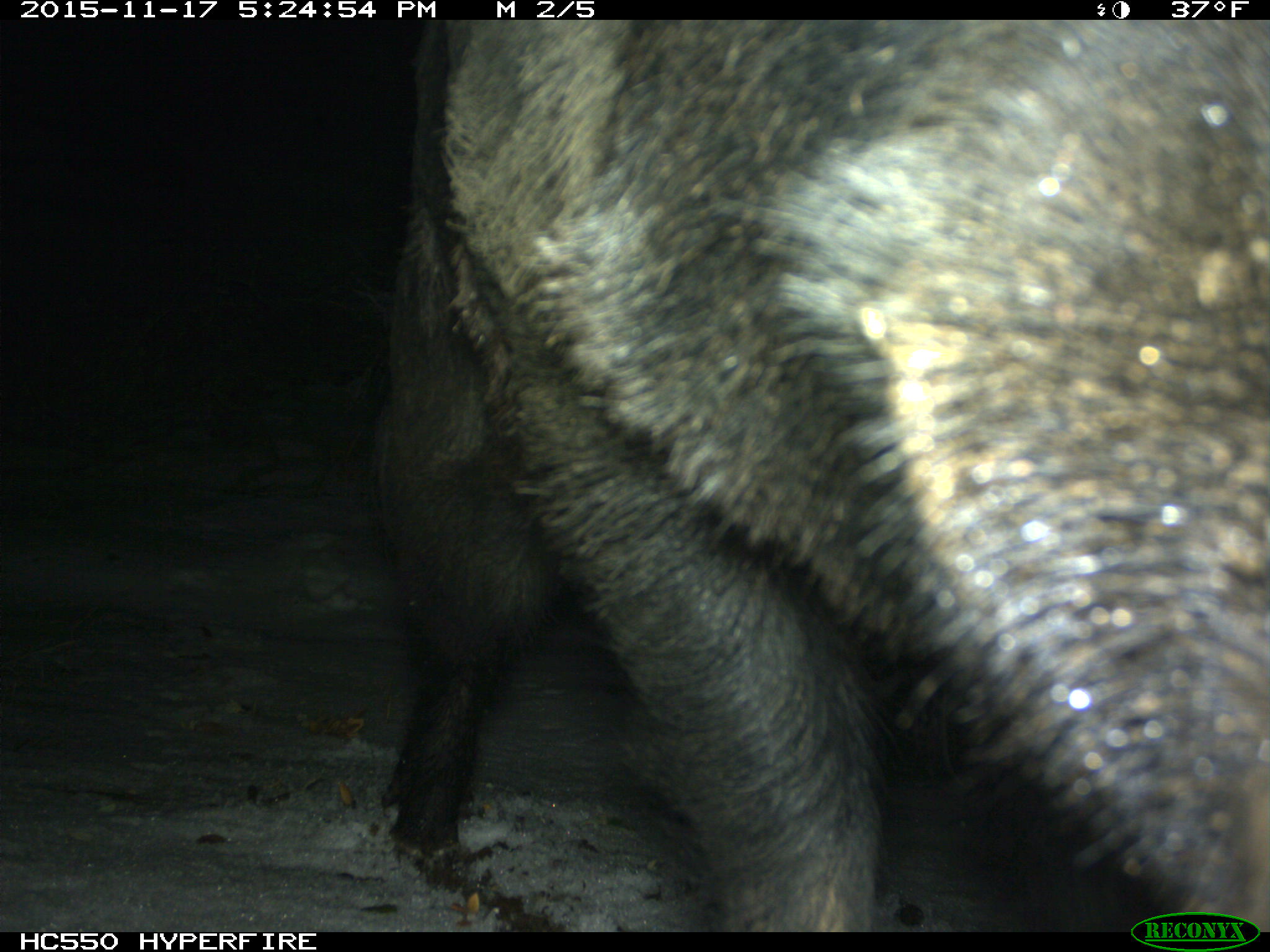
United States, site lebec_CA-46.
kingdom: Animalia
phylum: Chordata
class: Mammalia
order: Artiodactyla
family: Suidae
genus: Sus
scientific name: Sus scrofa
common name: wild boar